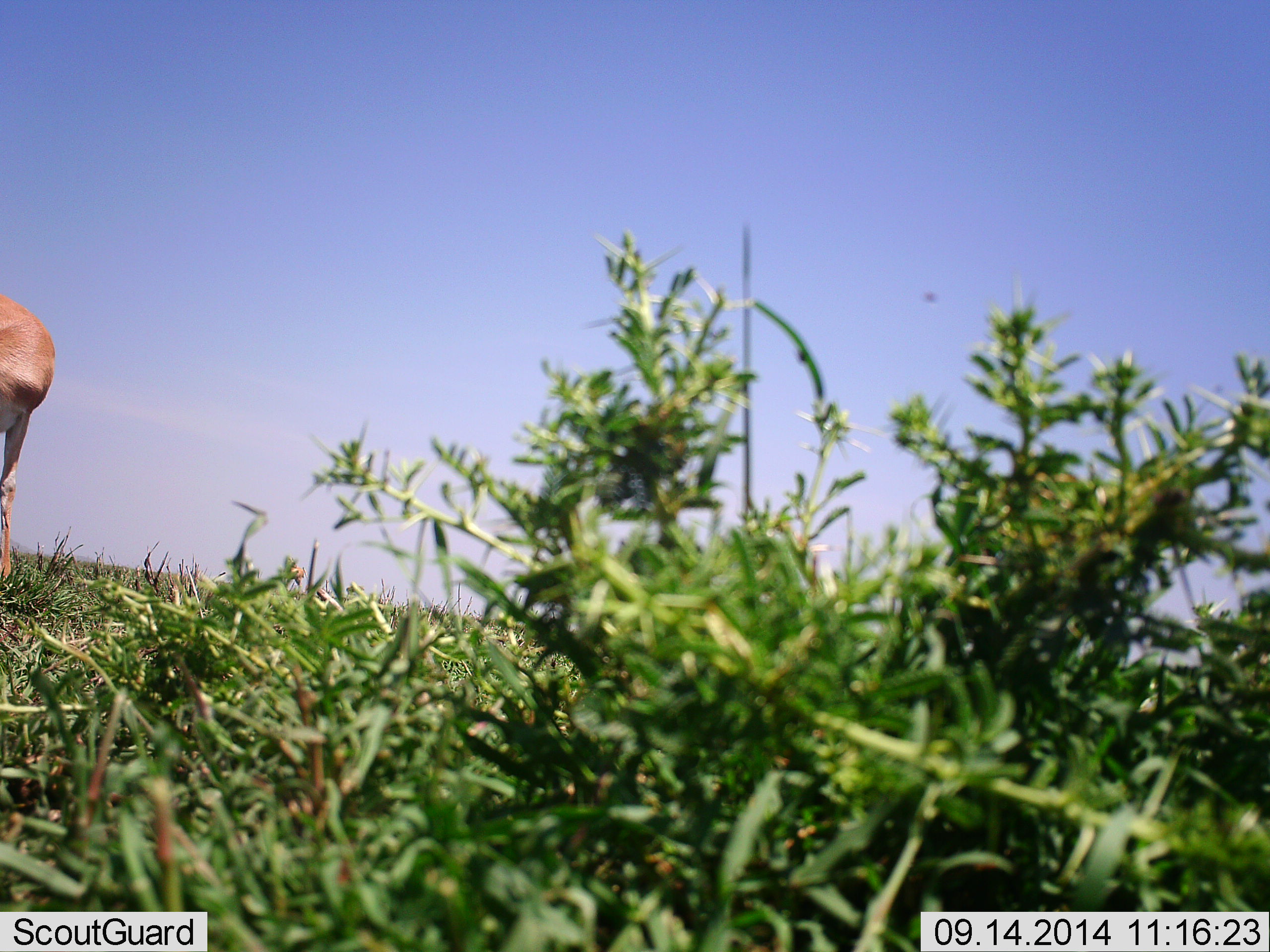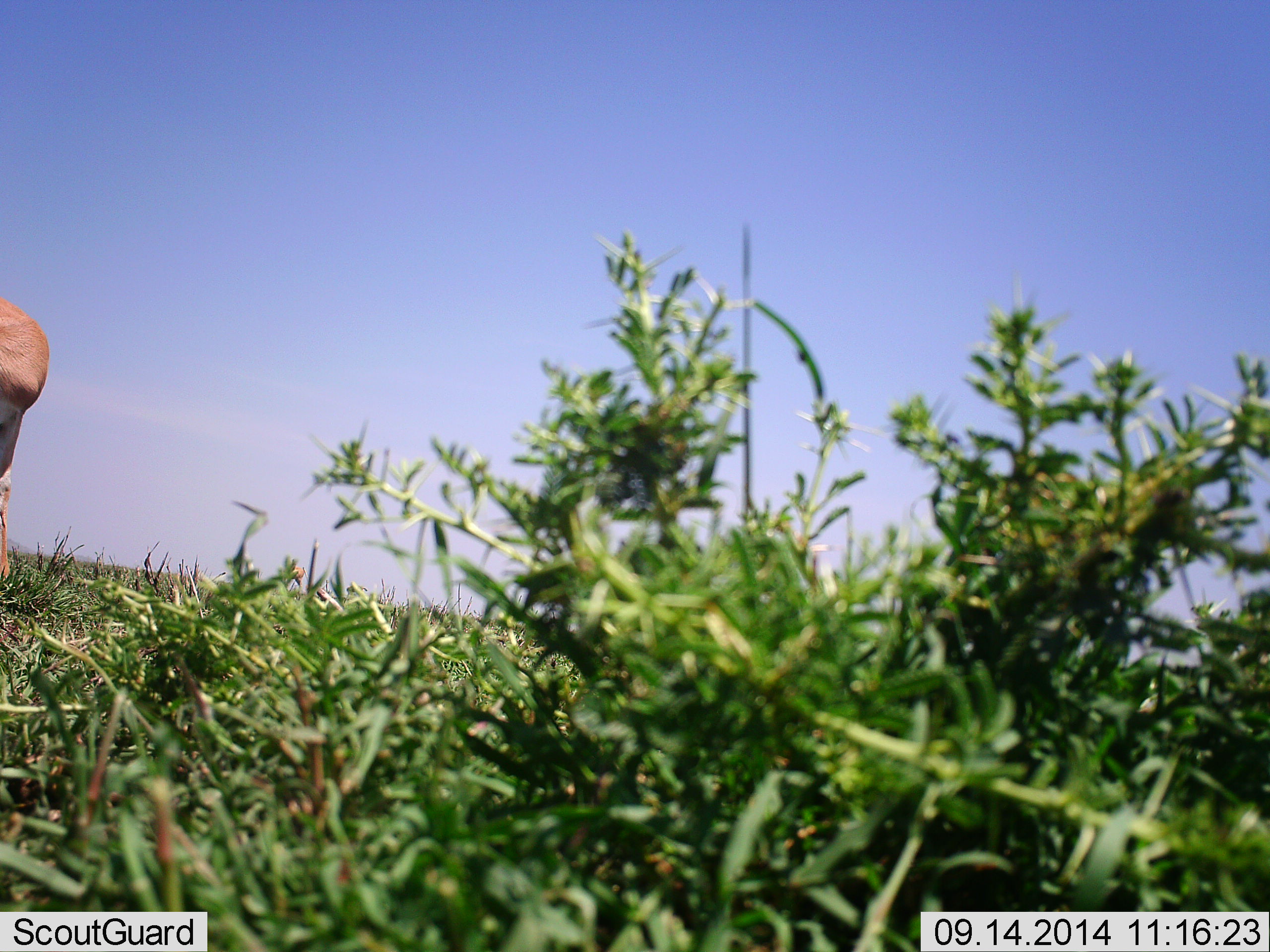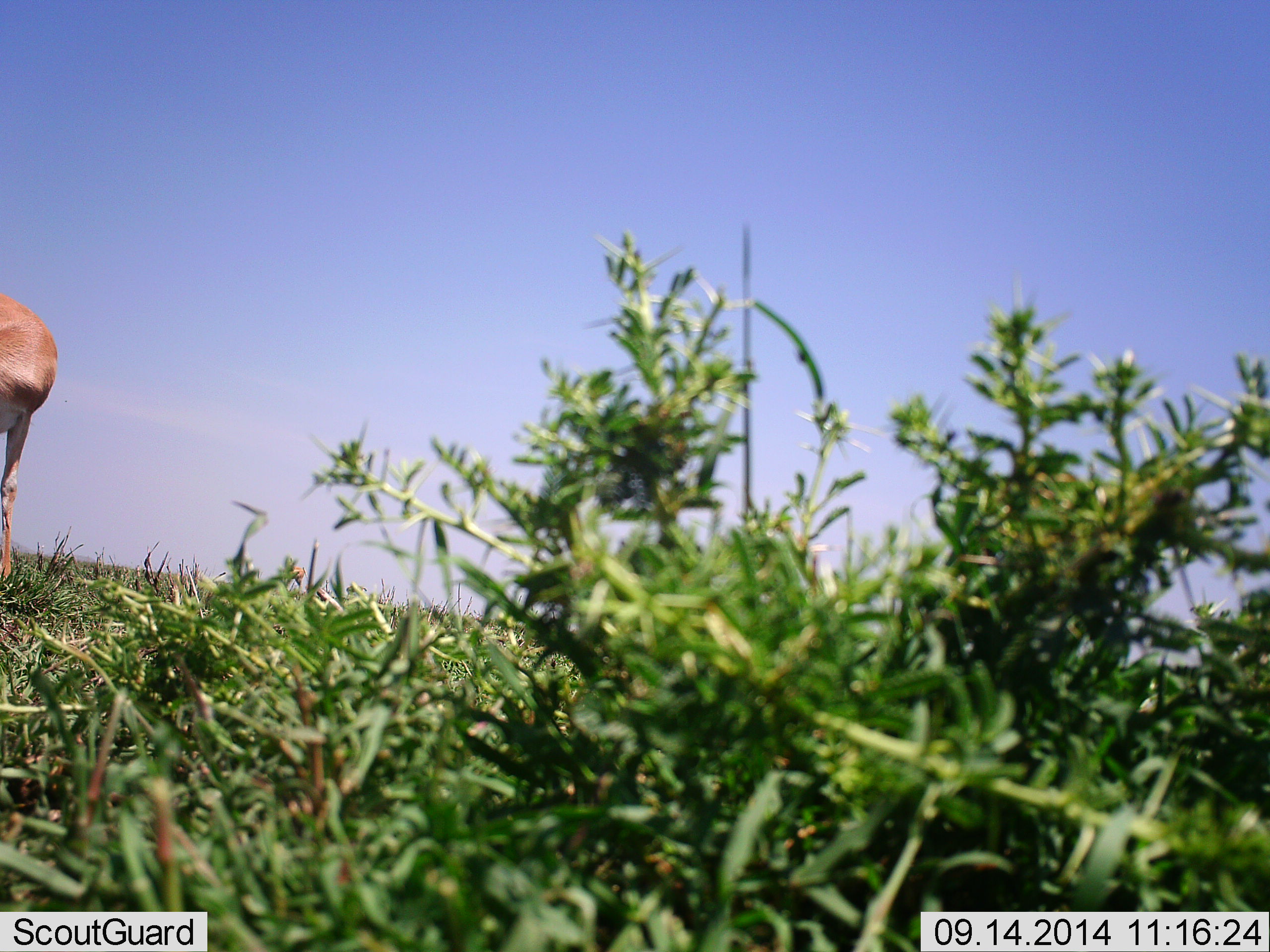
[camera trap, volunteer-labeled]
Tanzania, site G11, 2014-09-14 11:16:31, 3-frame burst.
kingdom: Animalia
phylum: Chordata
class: Mammalia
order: Artiodactyla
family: Bovidae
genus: Nanger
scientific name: Nanger granti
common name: grant's gazelle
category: gazellegrants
Gazellegrants (grant's gazelle) (Nanger granti), count 1. Behavior (volunteer vote fractions): standing 100%, resting 0%, moving 0%, interacting 0%. Young present (vote fraction): 0%. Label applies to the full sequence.